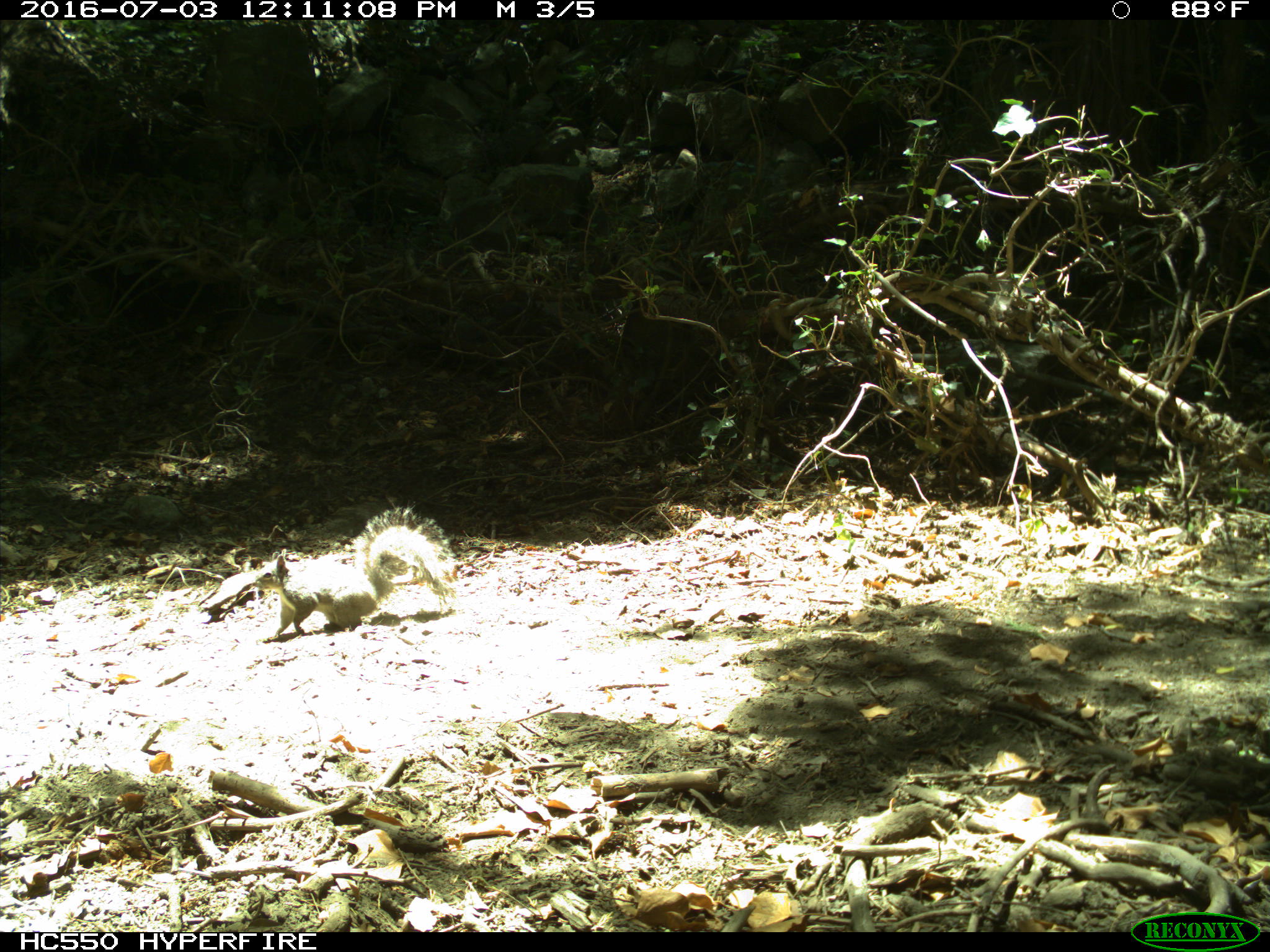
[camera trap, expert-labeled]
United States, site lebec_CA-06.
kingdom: Animalia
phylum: Chordata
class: Mammalia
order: Rodentia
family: Sciuridae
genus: Sciurus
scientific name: Sciurus carolinensis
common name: eastern gray squirrel